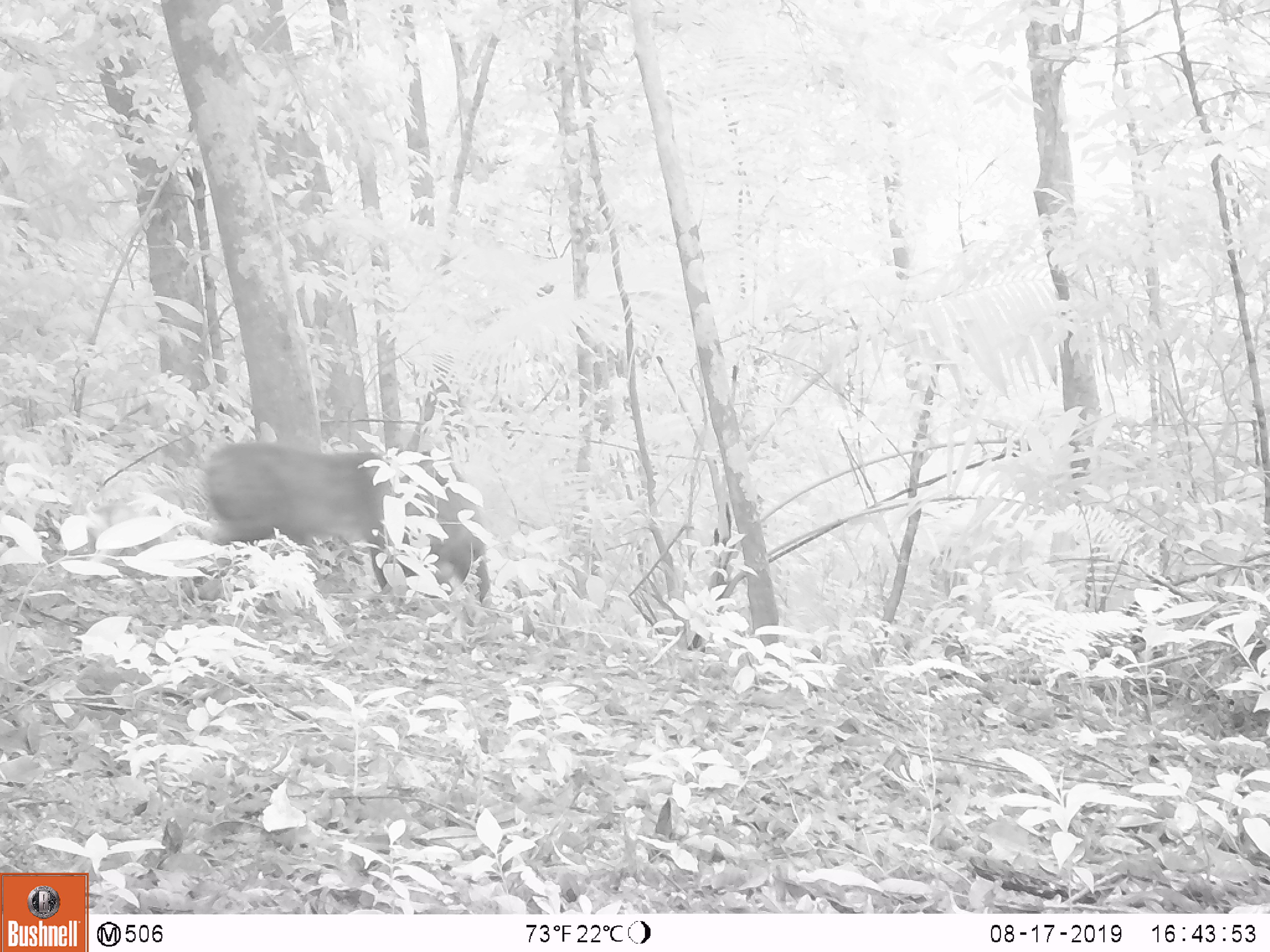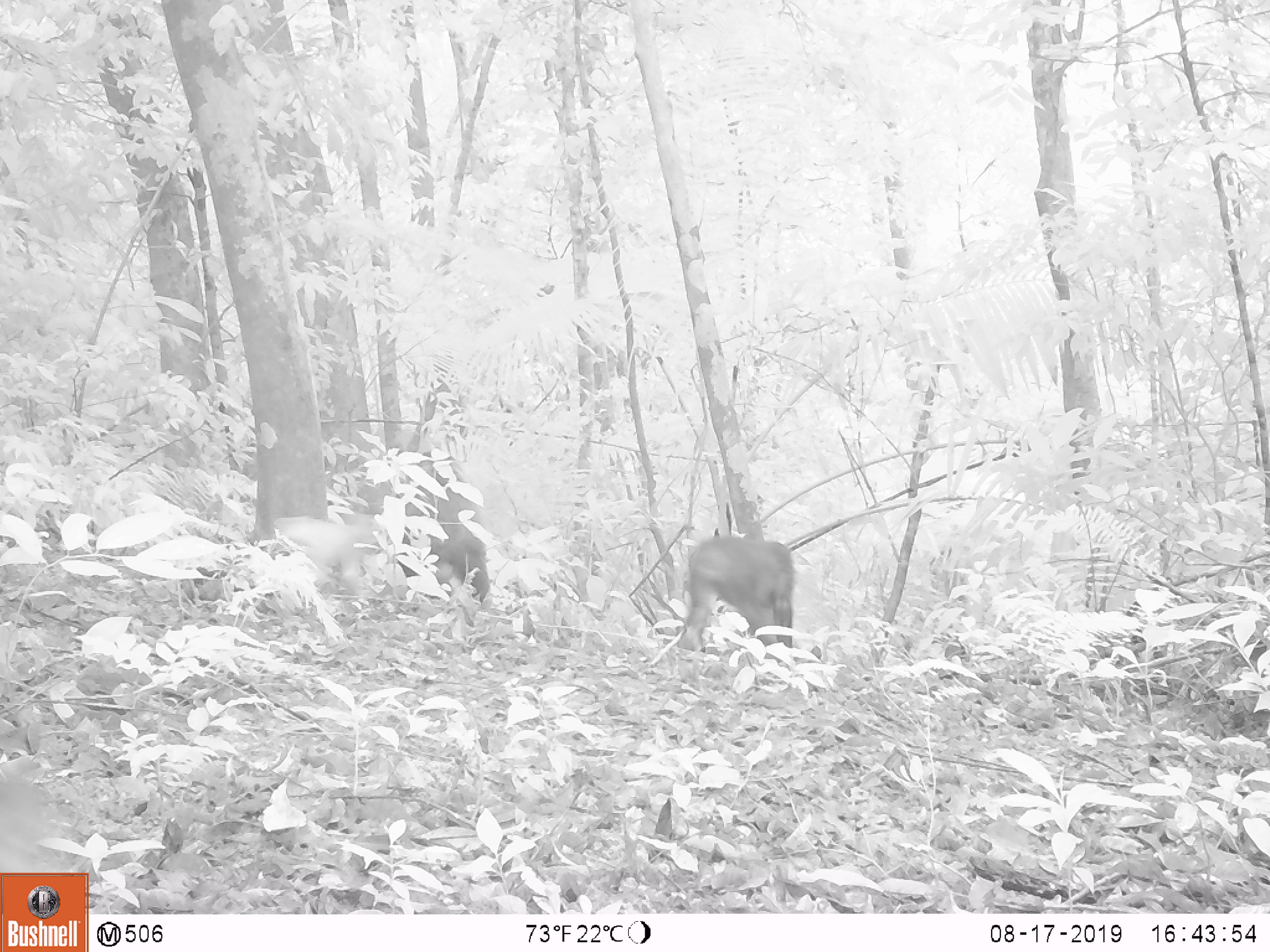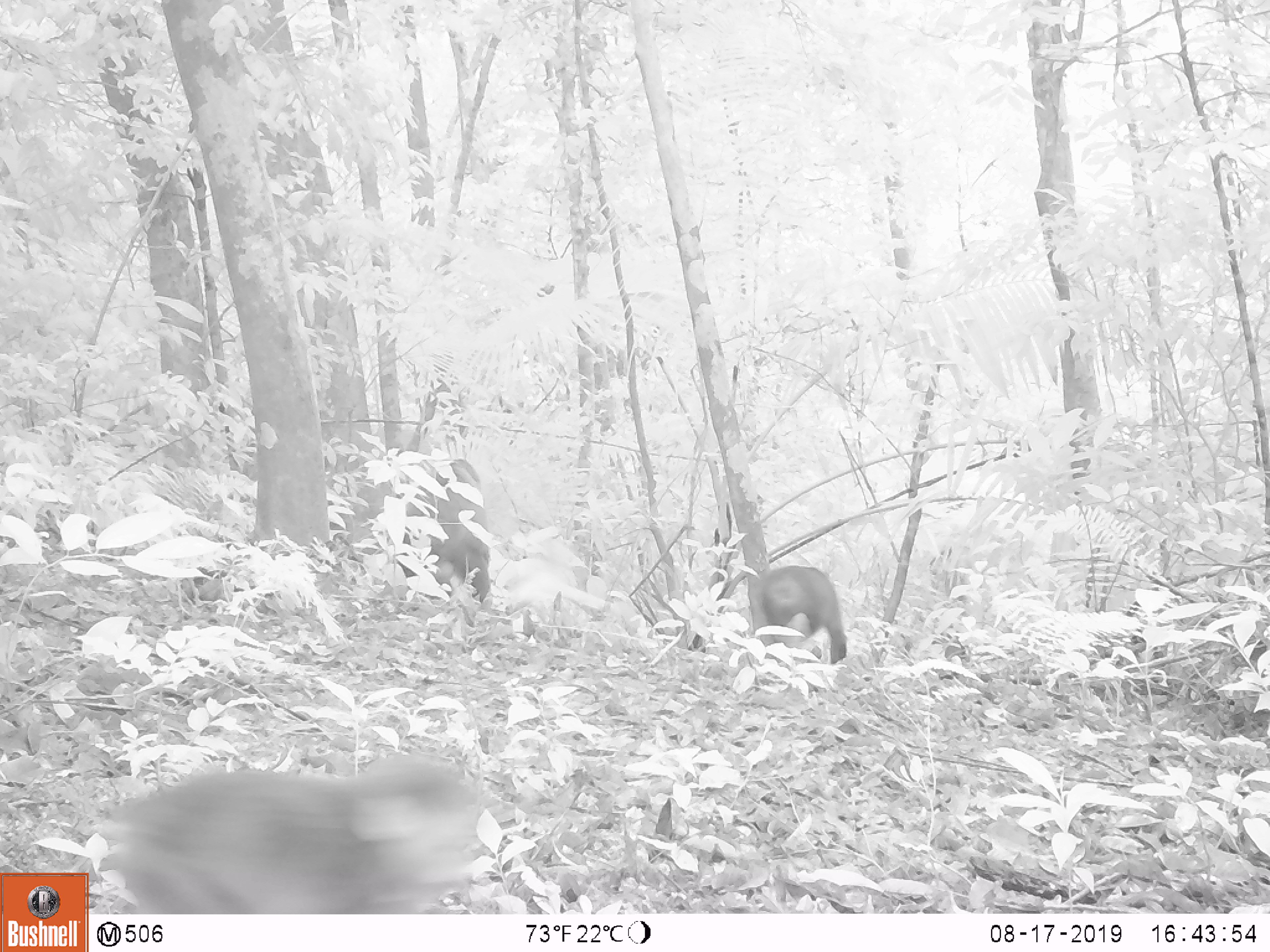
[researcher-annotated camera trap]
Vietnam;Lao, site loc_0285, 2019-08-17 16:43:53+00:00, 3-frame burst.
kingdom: Animalia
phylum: Chordata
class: Mammalia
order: Primates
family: Cercopithecidae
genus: Macaca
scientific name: Macaca arctoides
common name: stump-tailed macaque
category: stump tailed macaque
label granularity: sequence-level